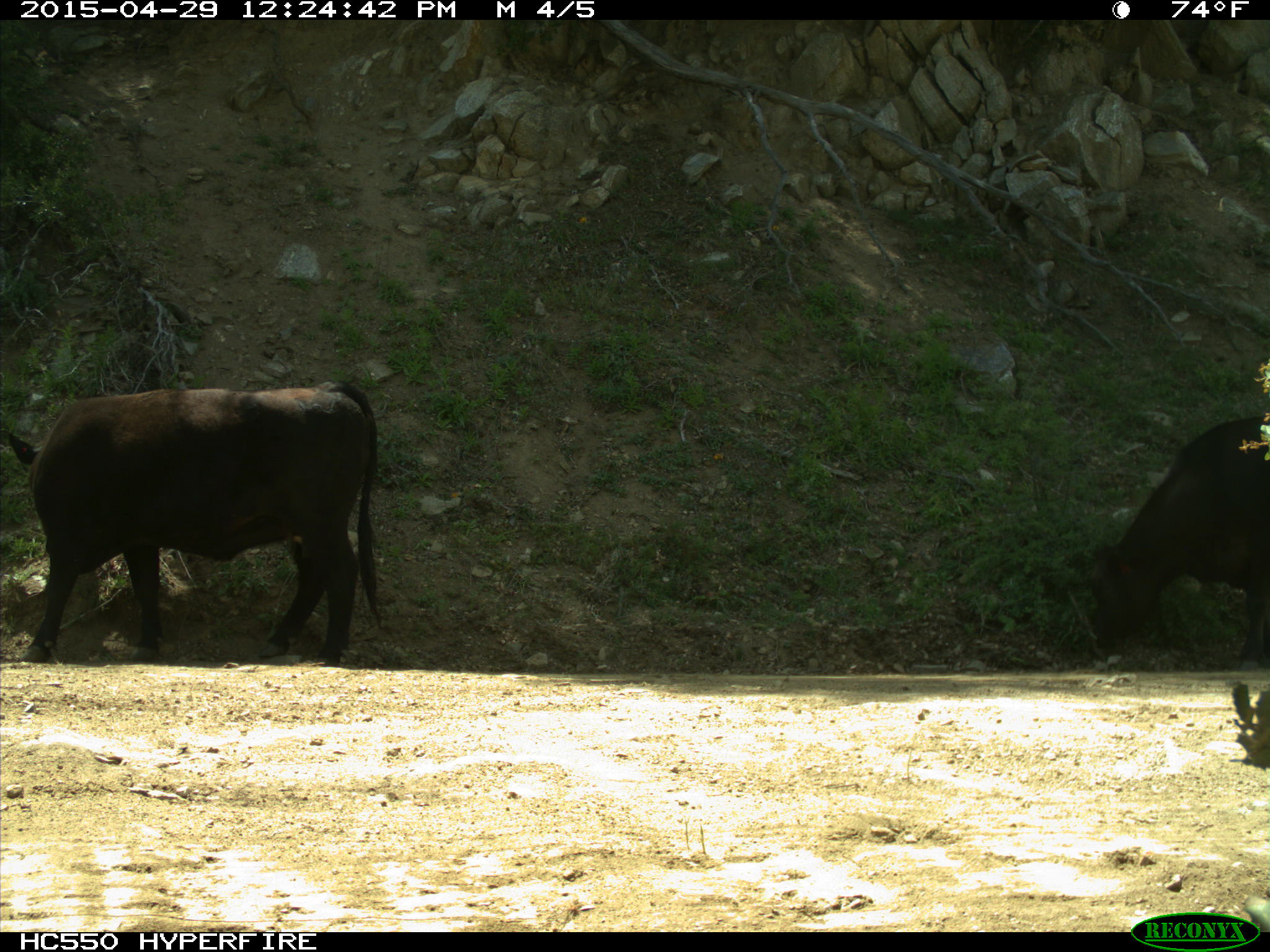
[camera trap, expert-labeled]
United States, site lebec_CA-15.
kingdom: Animalia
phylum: Chordata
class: Mammalia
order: Artiodactyla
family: Bovidae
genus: Bos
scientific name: Bos taurus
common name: domestic cow